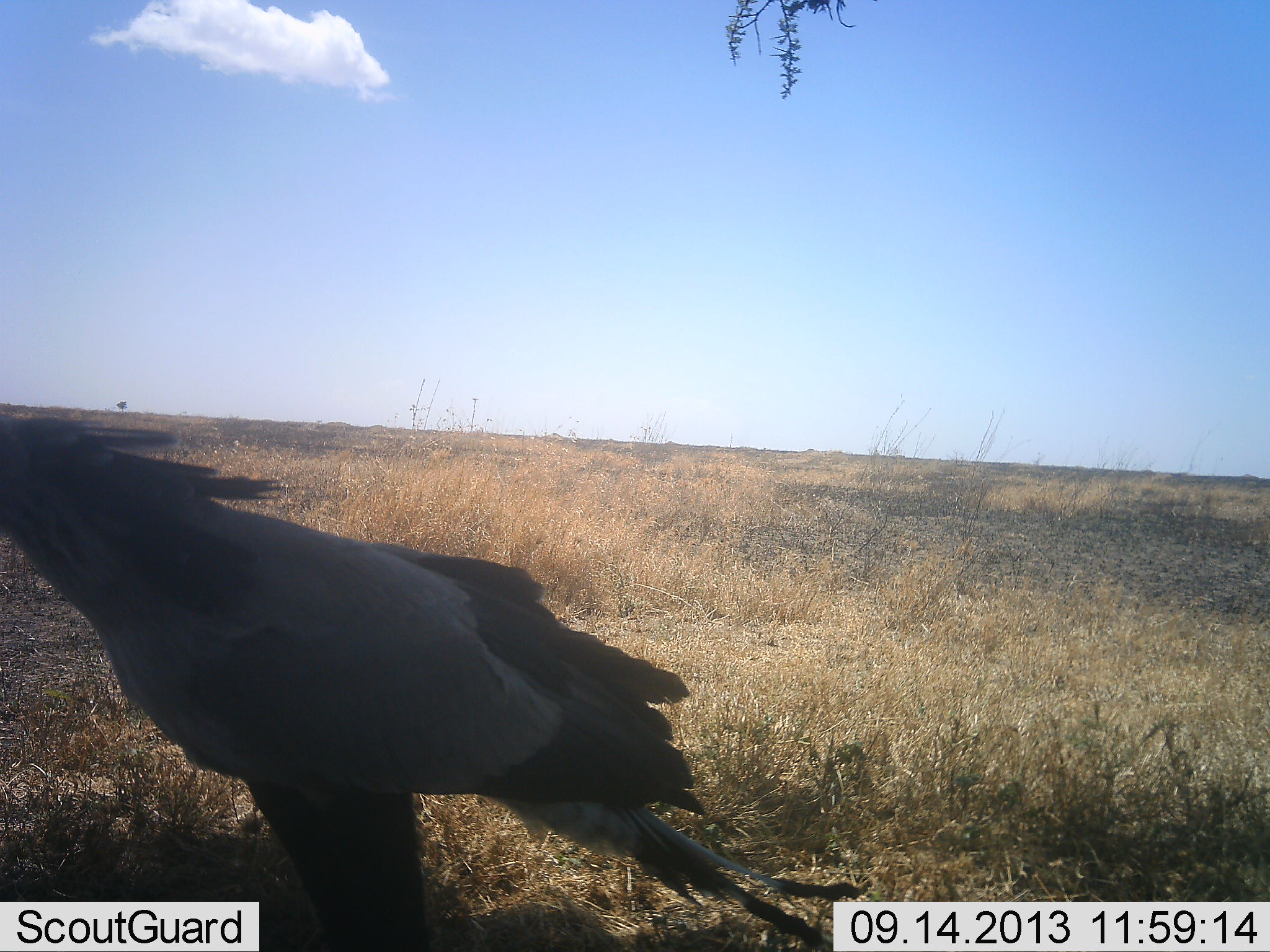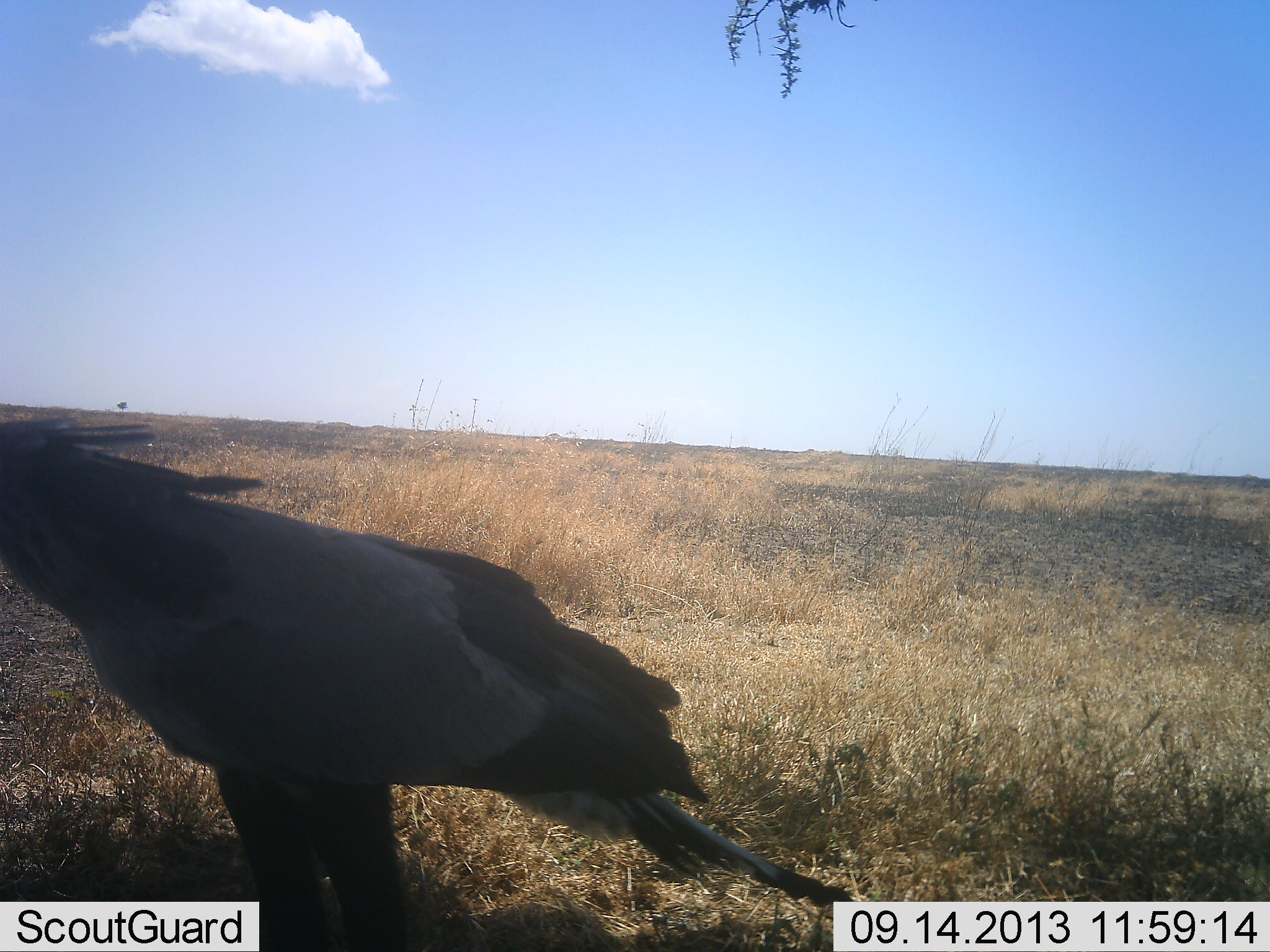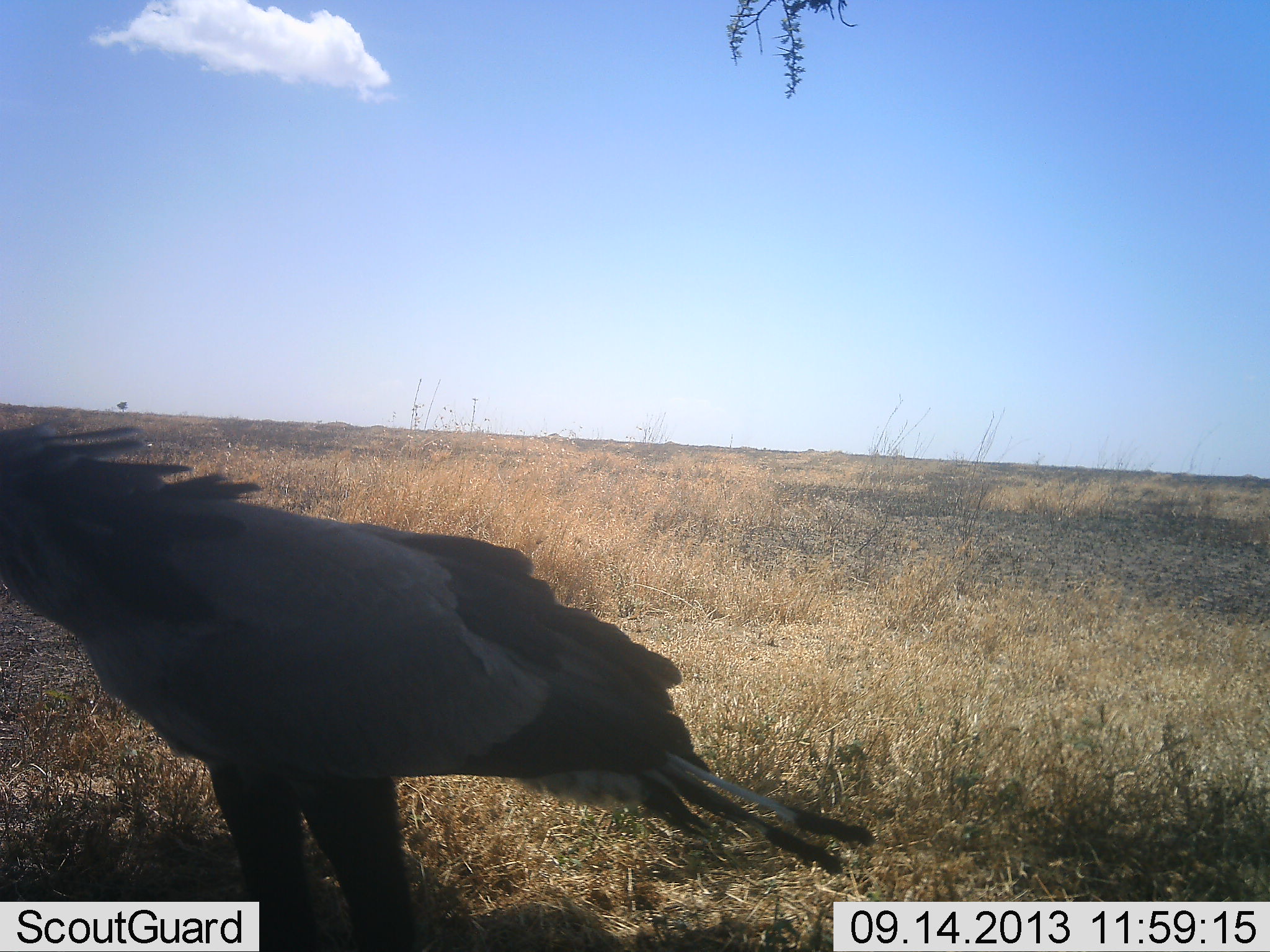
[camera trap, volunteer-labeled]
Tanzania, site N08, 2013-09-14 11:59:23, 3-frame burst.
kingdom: Animalia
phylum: Chordata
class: Aves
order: Accipitriformes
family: Sagittariidae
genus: Sagittarius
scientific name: Sagittarius serpentarius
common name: secretary bird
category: secretarybird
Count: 1.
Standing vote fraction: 90%.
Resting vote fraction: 0%.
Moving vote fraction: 10%.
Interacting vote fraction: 0%.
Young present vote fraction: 0%.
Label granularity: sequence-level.